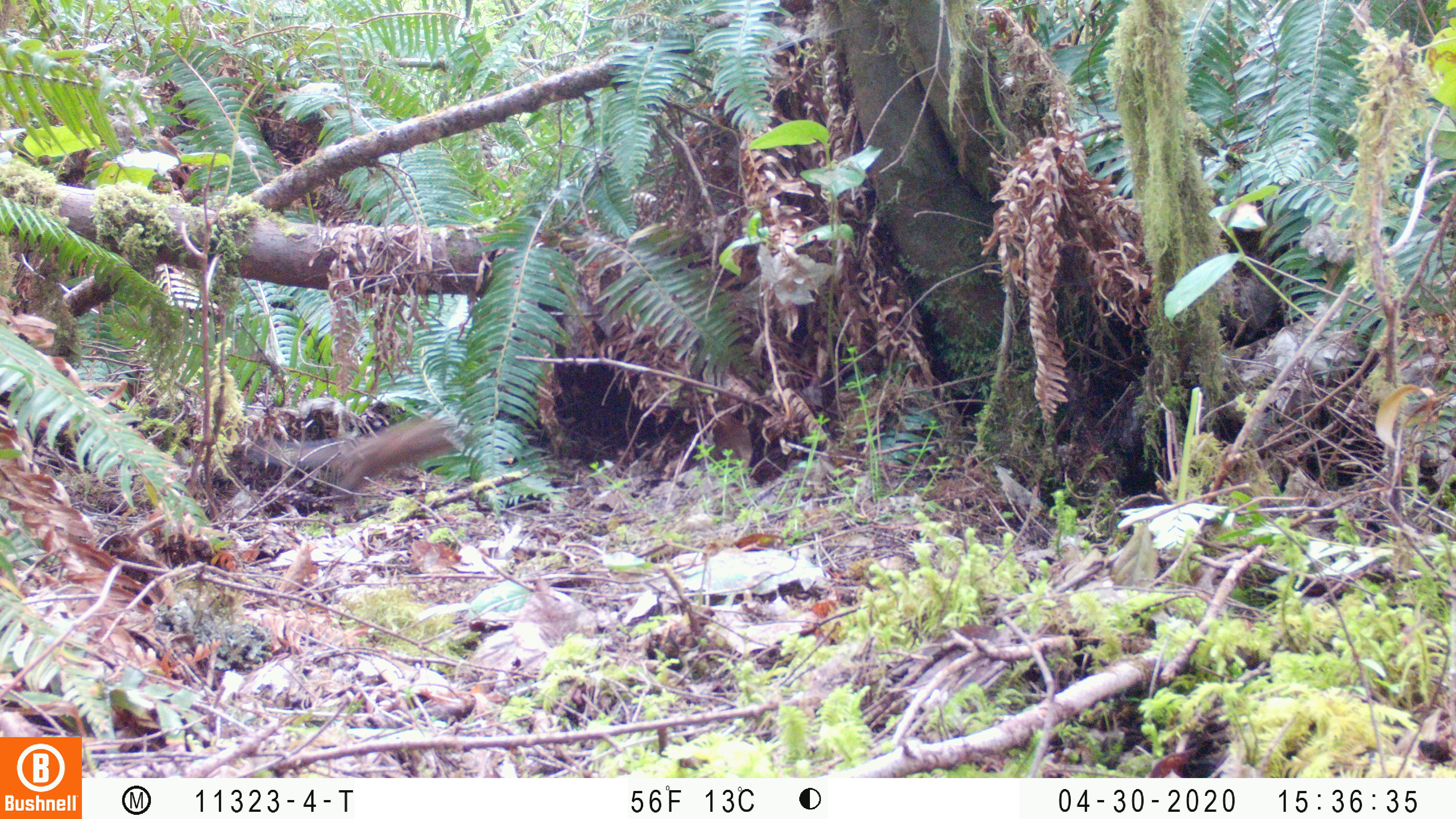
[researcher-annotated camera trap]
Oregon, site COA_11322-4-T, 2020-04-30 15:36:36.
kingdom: Animalia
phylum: Chordata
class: Mammalia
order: Rodentia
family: Sciuridae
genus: Neotamias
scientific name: Neotamias townsendii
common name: townsend's chipmunk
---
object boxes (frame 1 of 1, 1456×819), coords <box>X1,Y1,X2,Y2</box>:
townsend's chipmunk: <box>240,409,467,513</box>